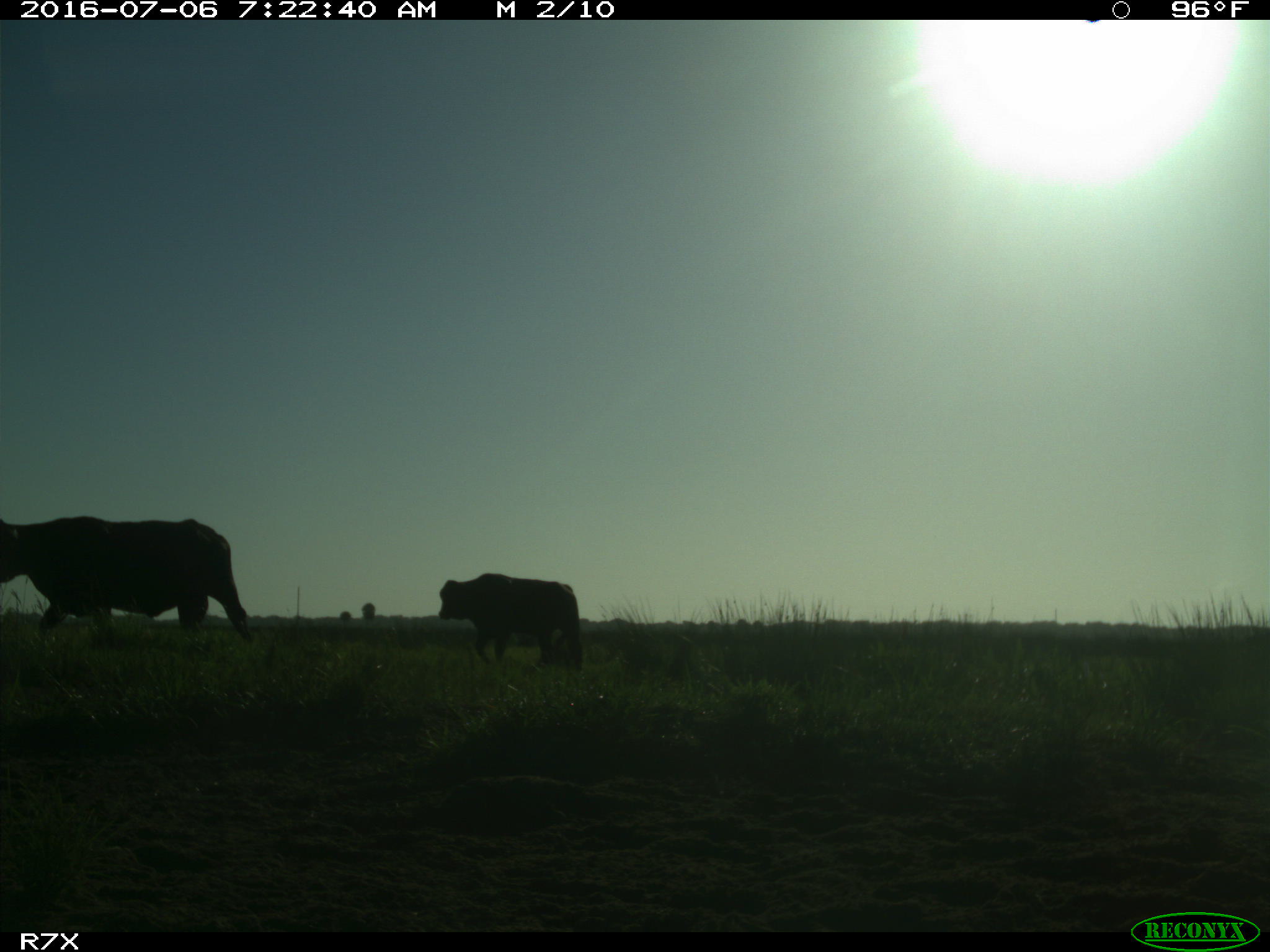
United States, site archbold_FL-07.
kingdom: Animalia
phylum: Chordata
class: Mammalia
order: Artiodactyla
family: Bovidae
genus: Bos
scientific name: Bos taurus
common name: domestic cow